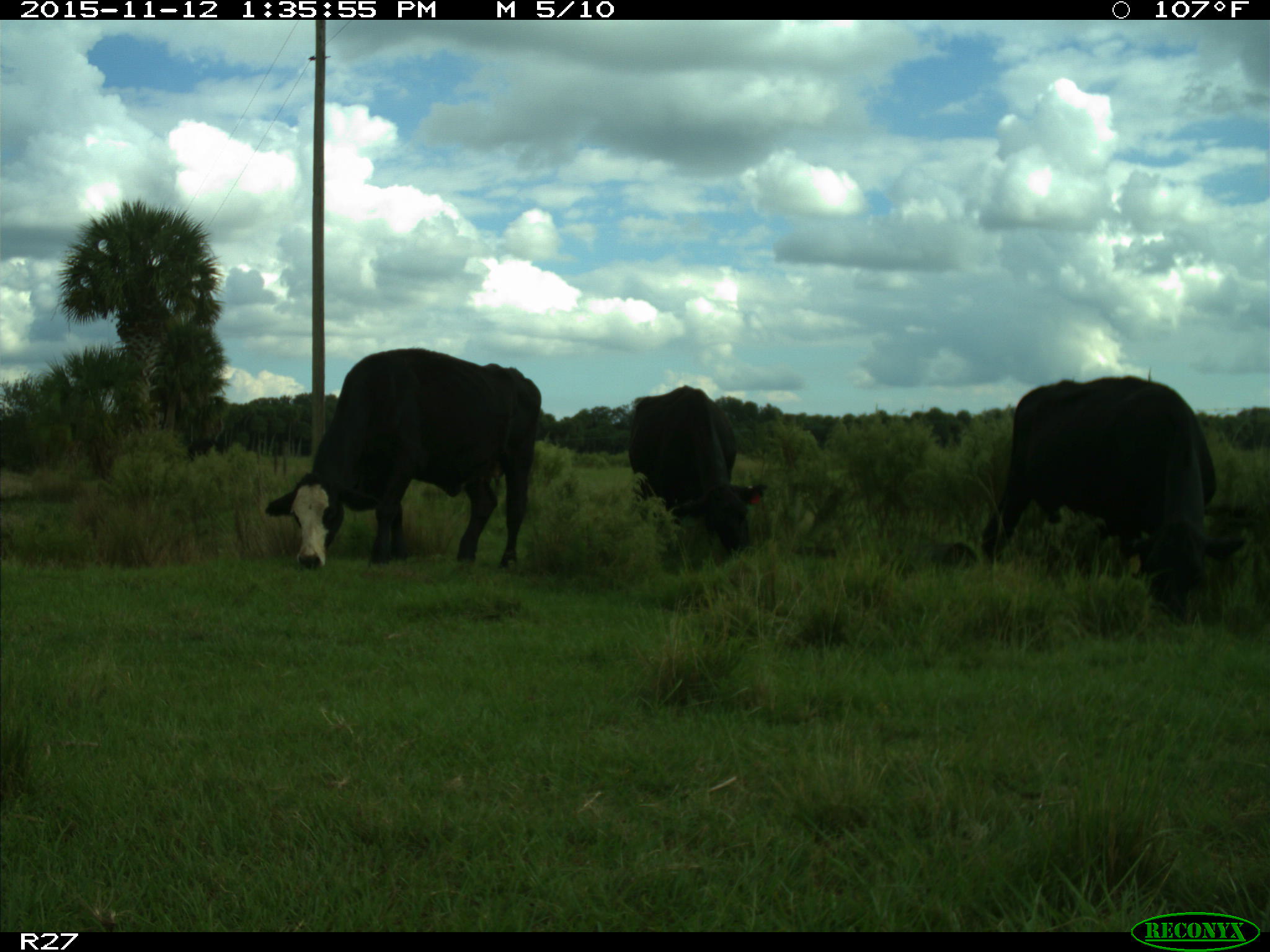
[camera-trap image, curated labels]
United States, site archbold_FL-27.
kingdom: Animalia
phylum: Chordata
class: Mammalia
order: Artiodactyla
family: Bovidae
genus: Bos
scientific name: Bos taurus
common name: domestic cow